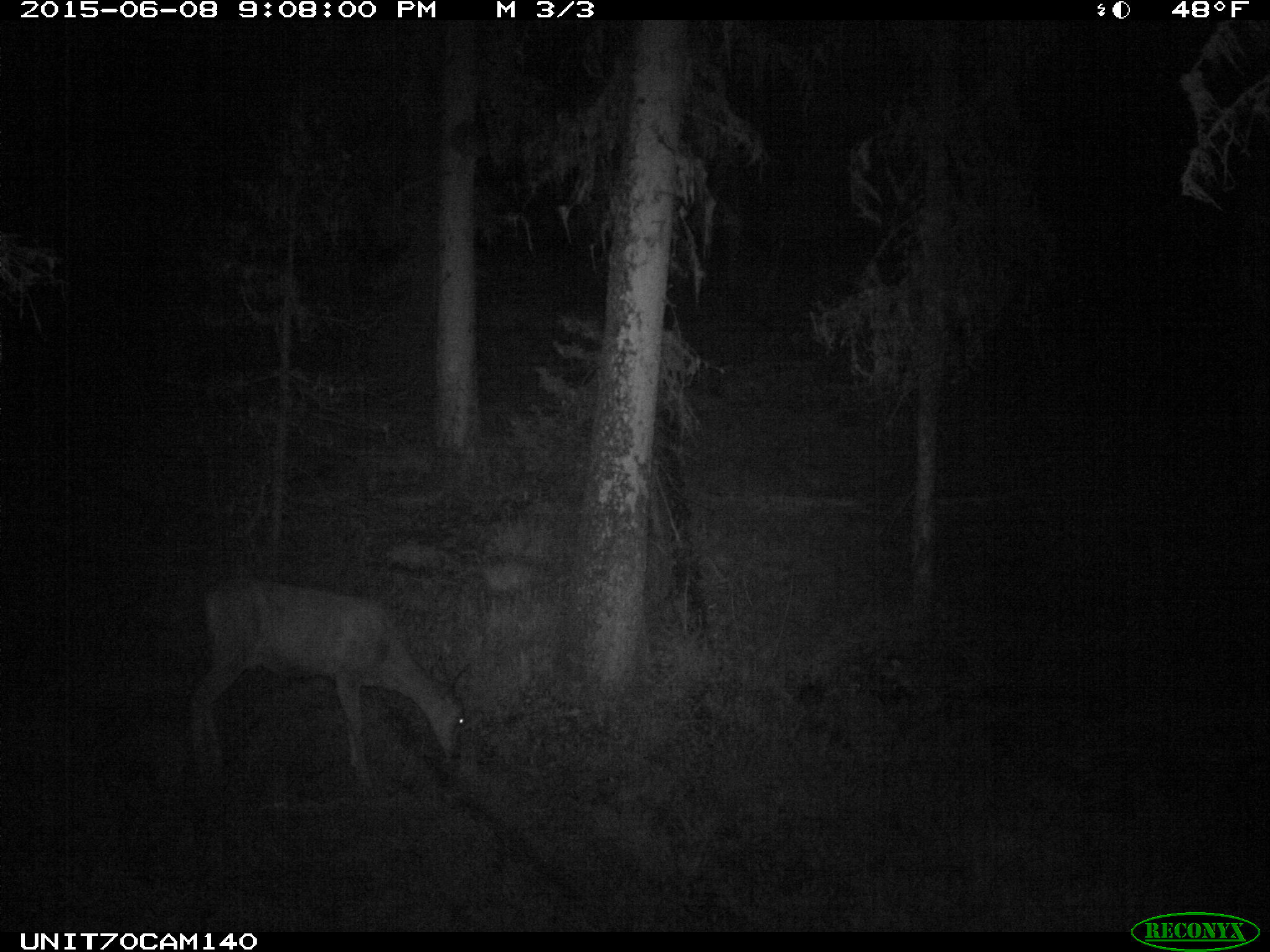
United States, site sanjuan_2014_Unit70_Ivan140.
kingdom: Animalia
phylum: Chordata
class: Mammalia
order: Artiodactyla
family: Cervidae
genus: Odocoileus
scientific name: Odocoileus hemionus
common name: mule deer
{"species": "Odocoileus hemionus (mule deer)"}